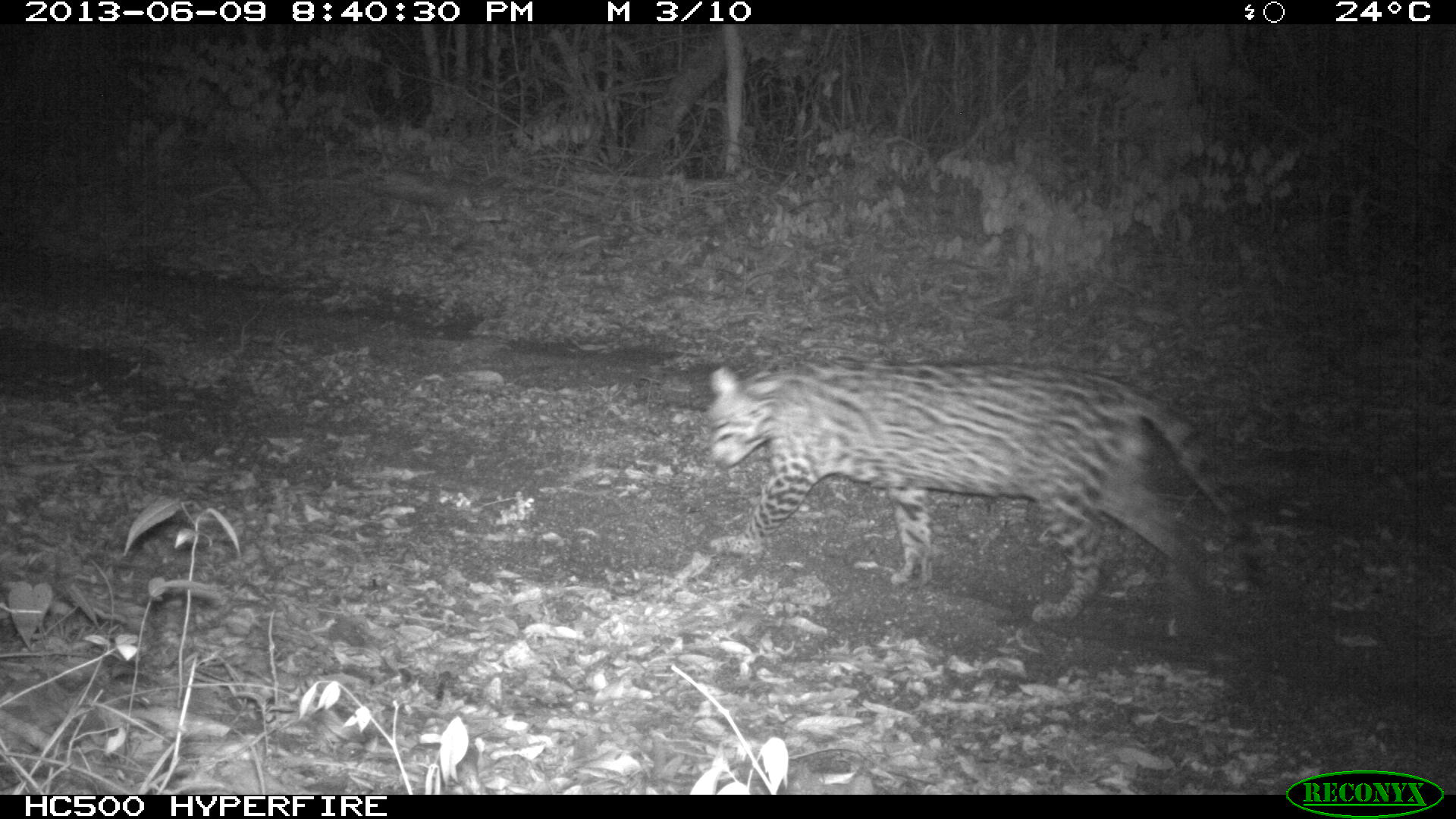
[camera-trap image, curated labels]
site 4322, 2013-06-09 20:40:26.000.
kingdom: Animalia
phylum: Chordata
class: Mammalia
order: Carnivora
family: Felidae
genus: Leopardus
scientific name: Leopardus pardalis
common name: ocelot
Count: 1.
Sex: male.